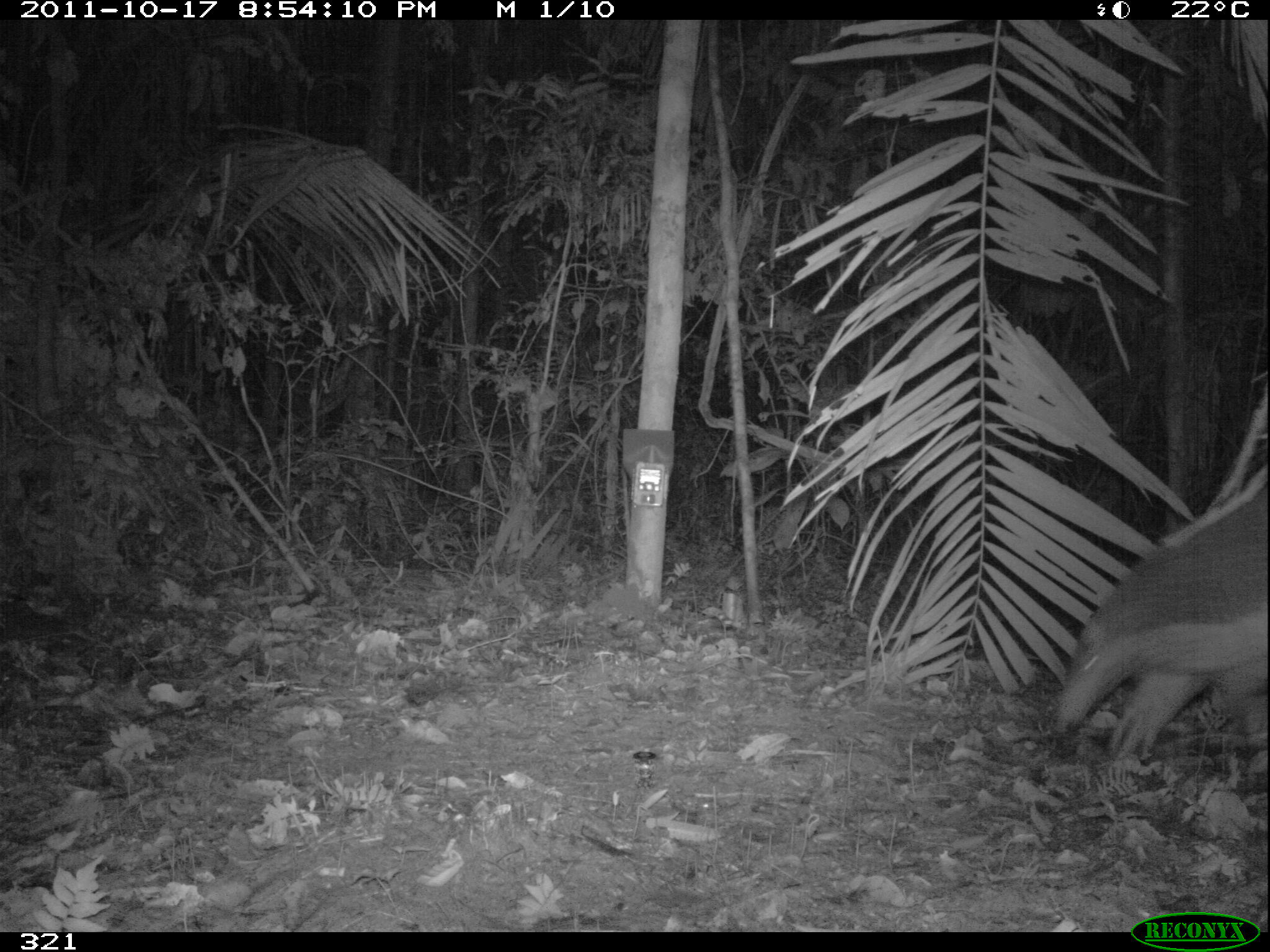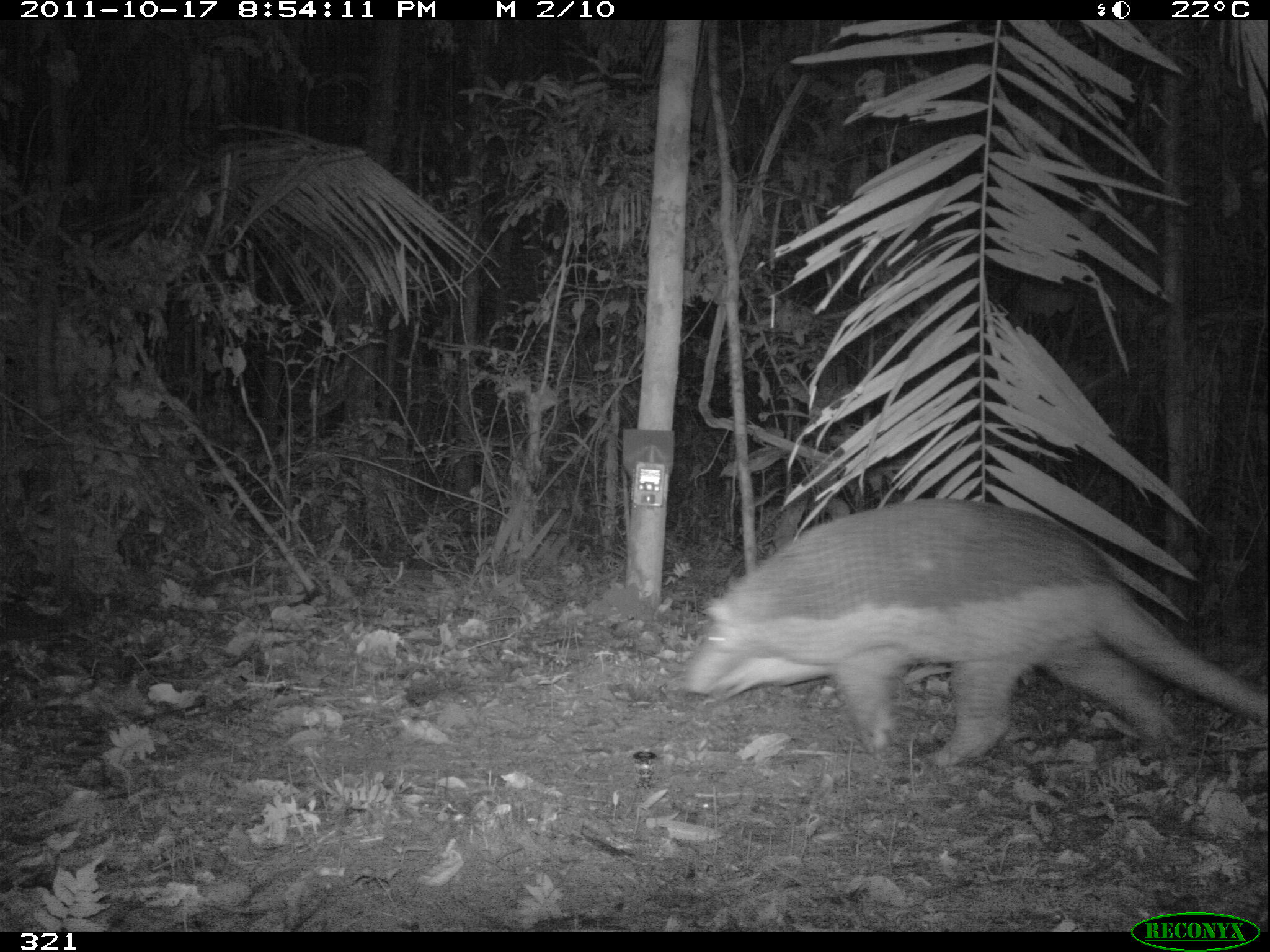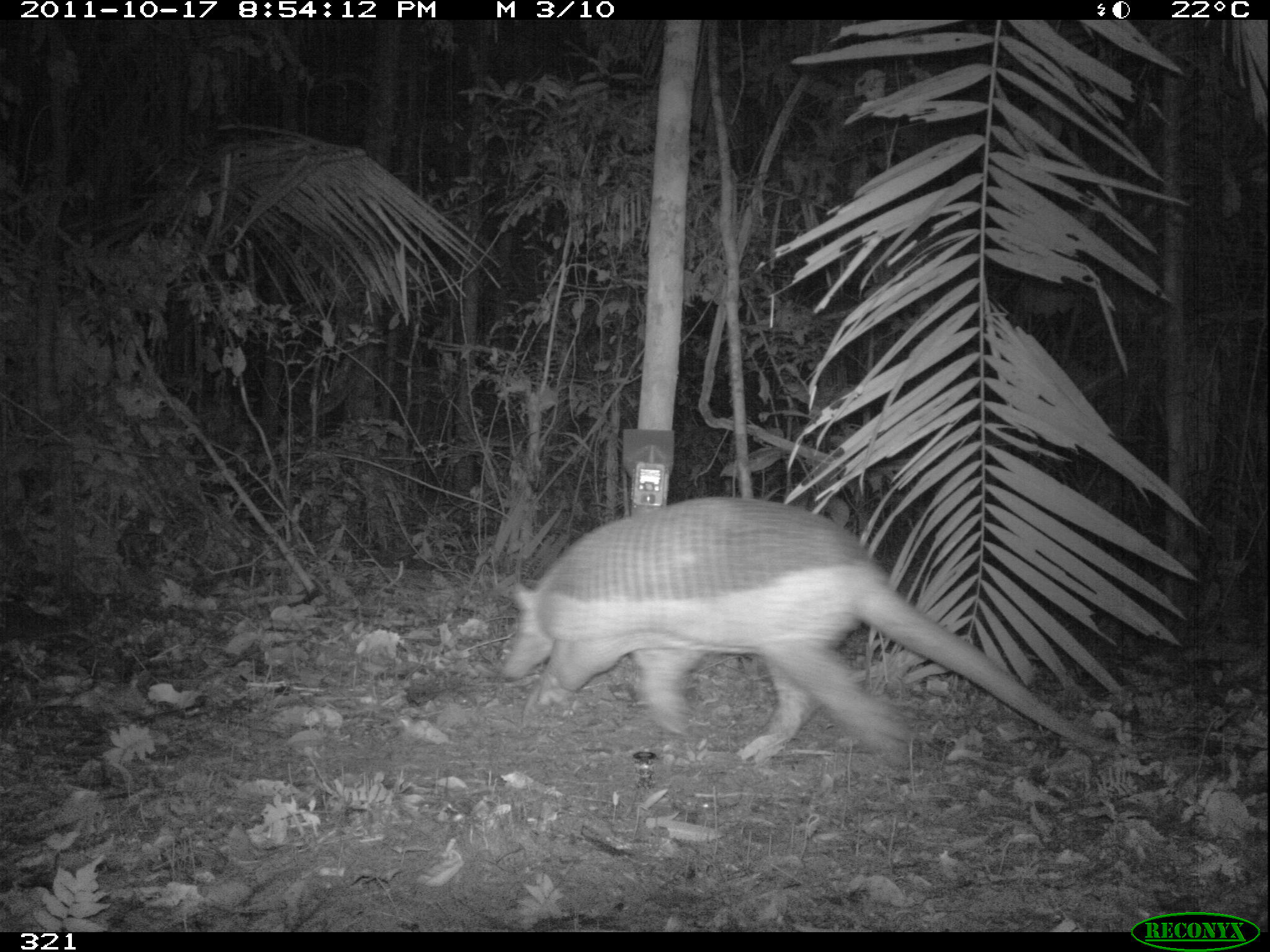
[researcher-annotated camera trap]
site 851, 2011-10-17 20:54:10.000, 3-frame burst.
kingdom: Animalia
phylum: Chordata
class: Mammalia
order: Cingulata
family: Chlamyphoridae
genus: Priodontes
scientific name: Priodontes maximus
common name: giant armadillo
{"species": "Priodontes maximus (giant armadillo)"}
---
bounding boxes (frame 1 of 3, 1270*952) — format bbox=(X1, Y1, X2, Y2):
priodontes maximus: bbox=(1053, 484, 1267, 762)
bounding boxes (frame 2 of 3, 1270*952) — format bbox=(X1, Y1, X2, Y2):
priodontes maximus: bbox=(678, 498, 1268, 767)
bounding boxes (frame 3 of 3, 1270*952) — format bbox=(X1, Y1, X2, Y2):
priodontes maximus: bbox=(500, 496, 1113, 765)